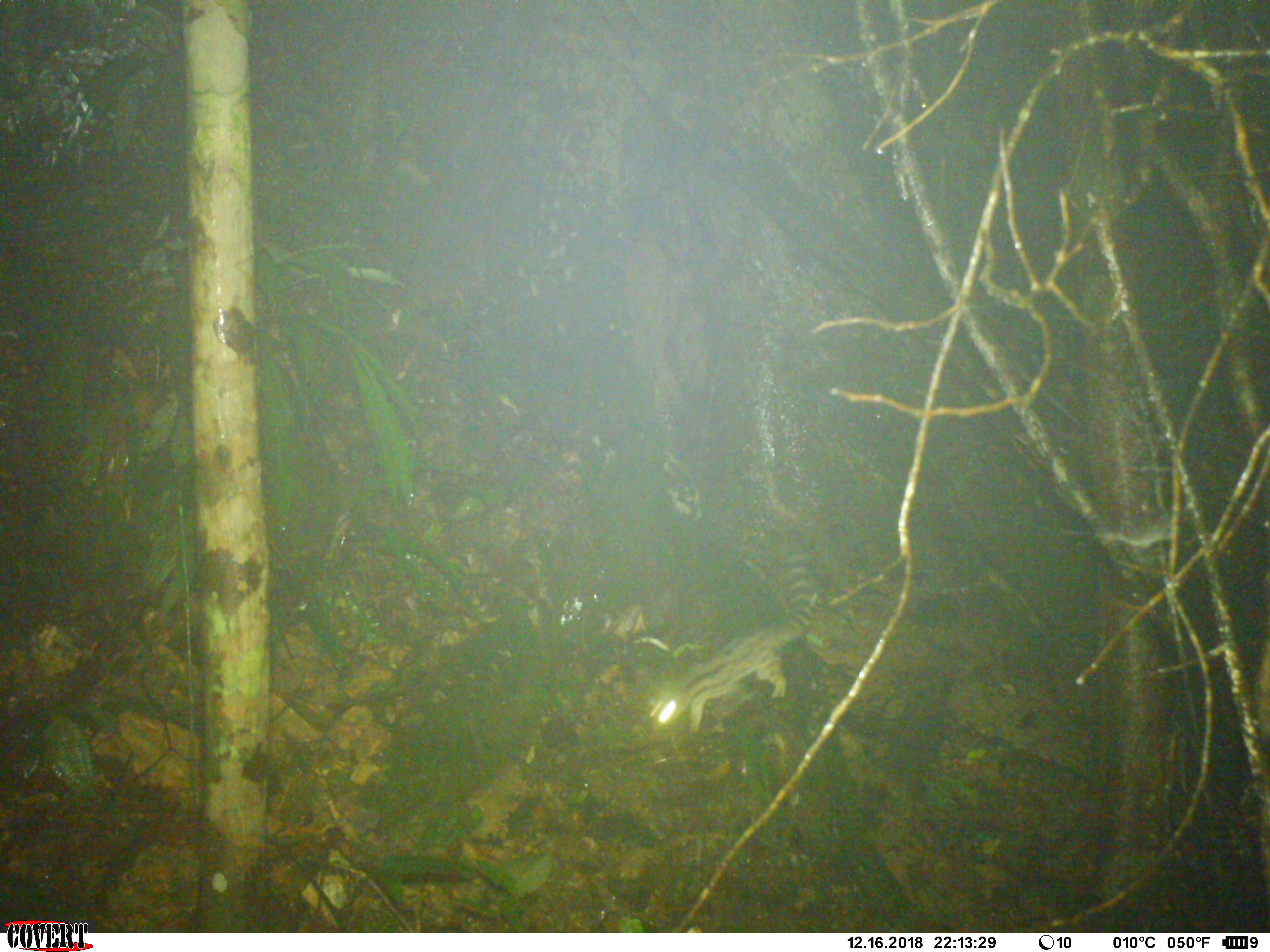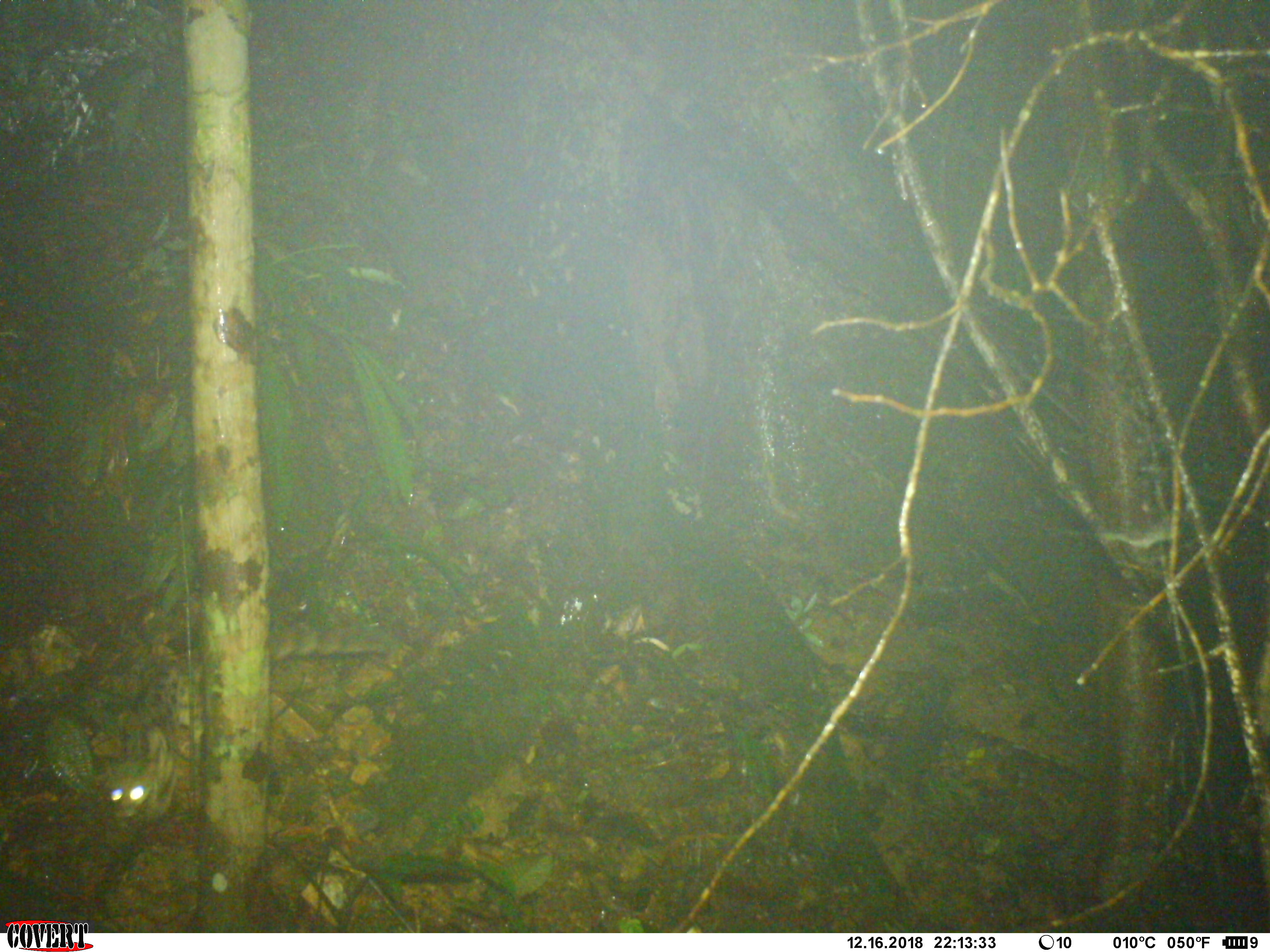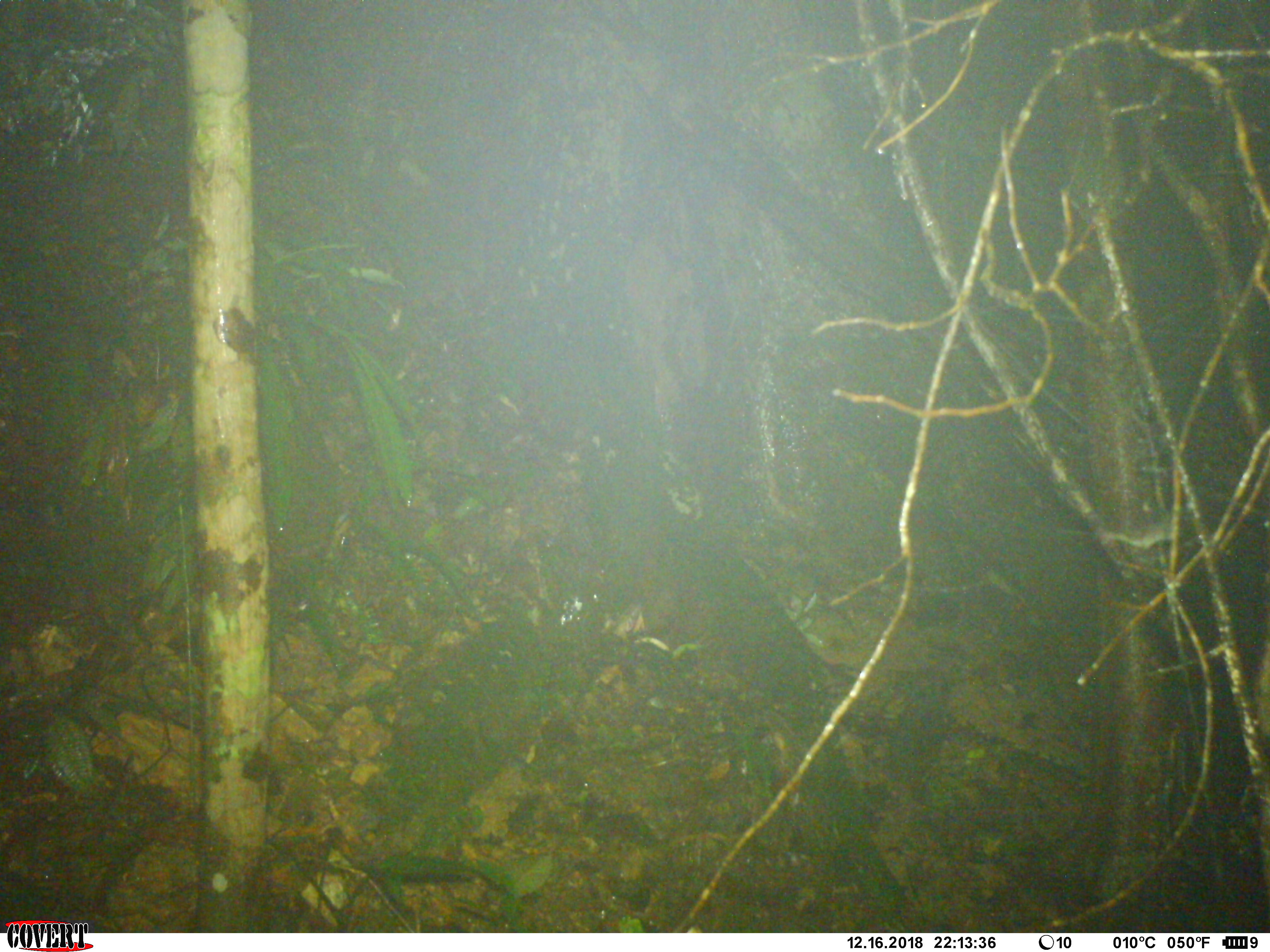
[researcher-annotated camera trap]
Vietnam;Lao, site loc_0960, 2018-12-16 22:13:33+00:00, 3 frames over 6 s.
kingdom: Animalia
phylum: Chordata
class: Mammalia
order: Carnivora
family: Prionodontidae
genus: Prionodon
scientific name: Prionodon pardicolor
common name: spotted linsang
Spotted linsang (Prionodon pardicolor). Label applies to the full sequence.